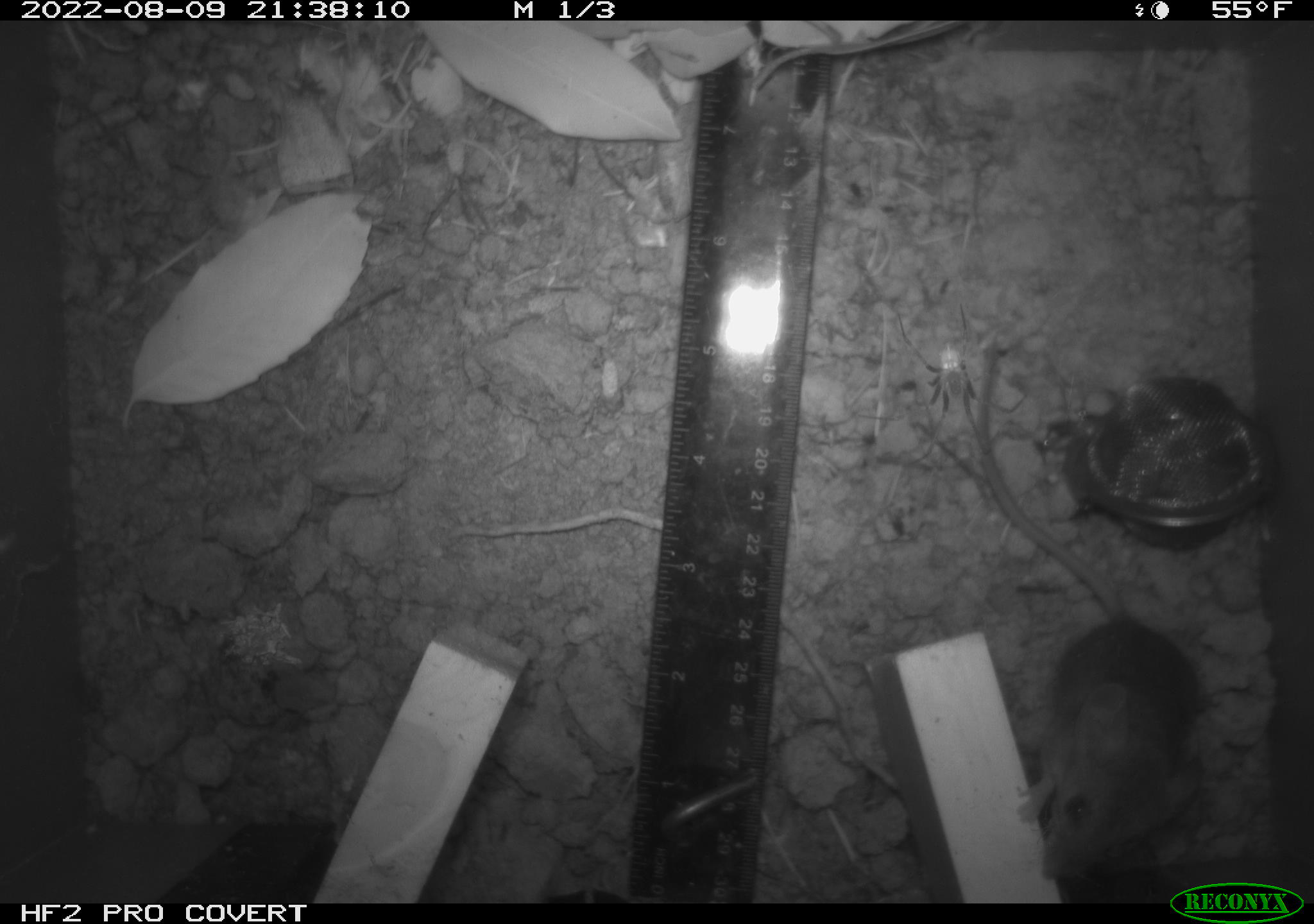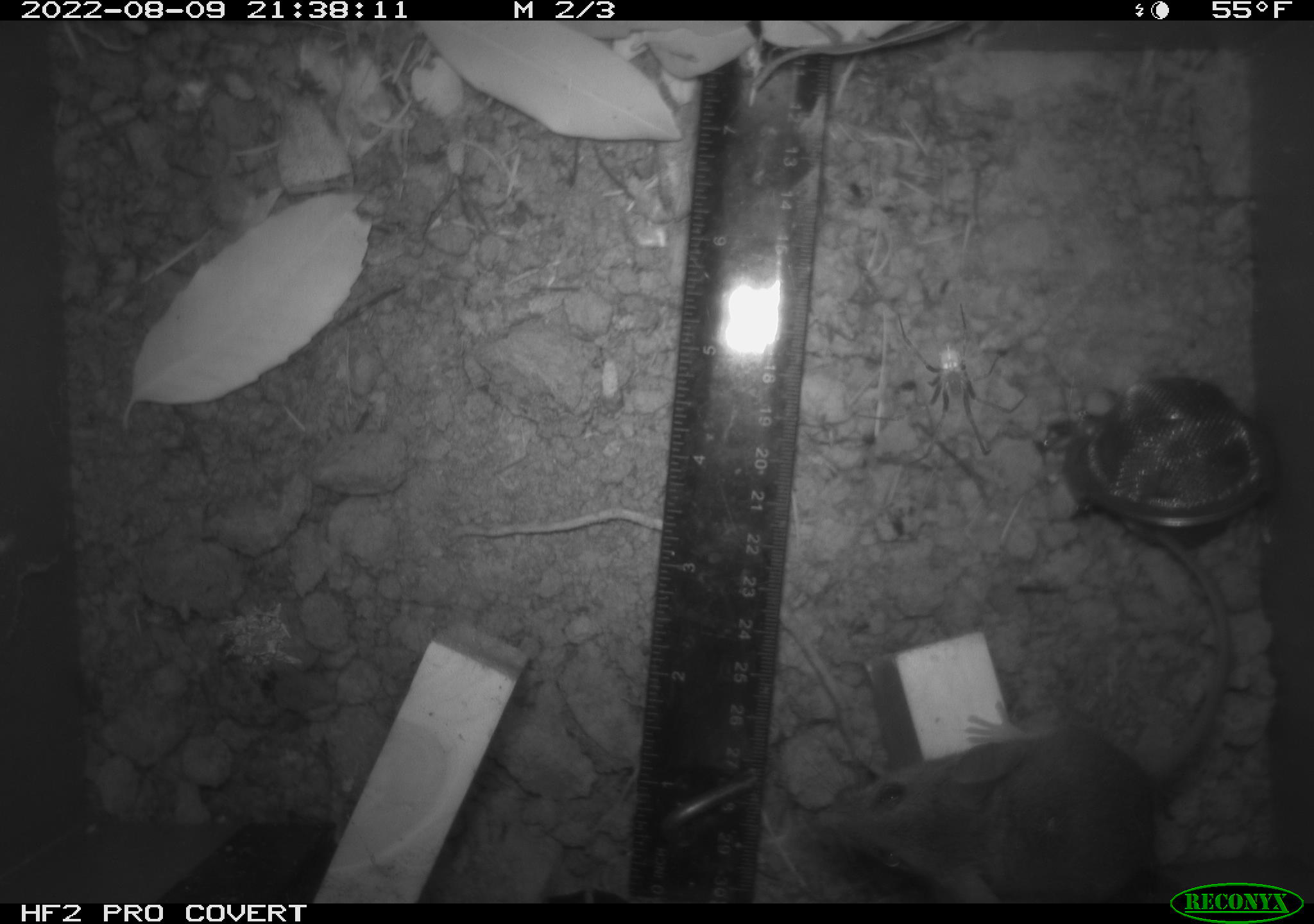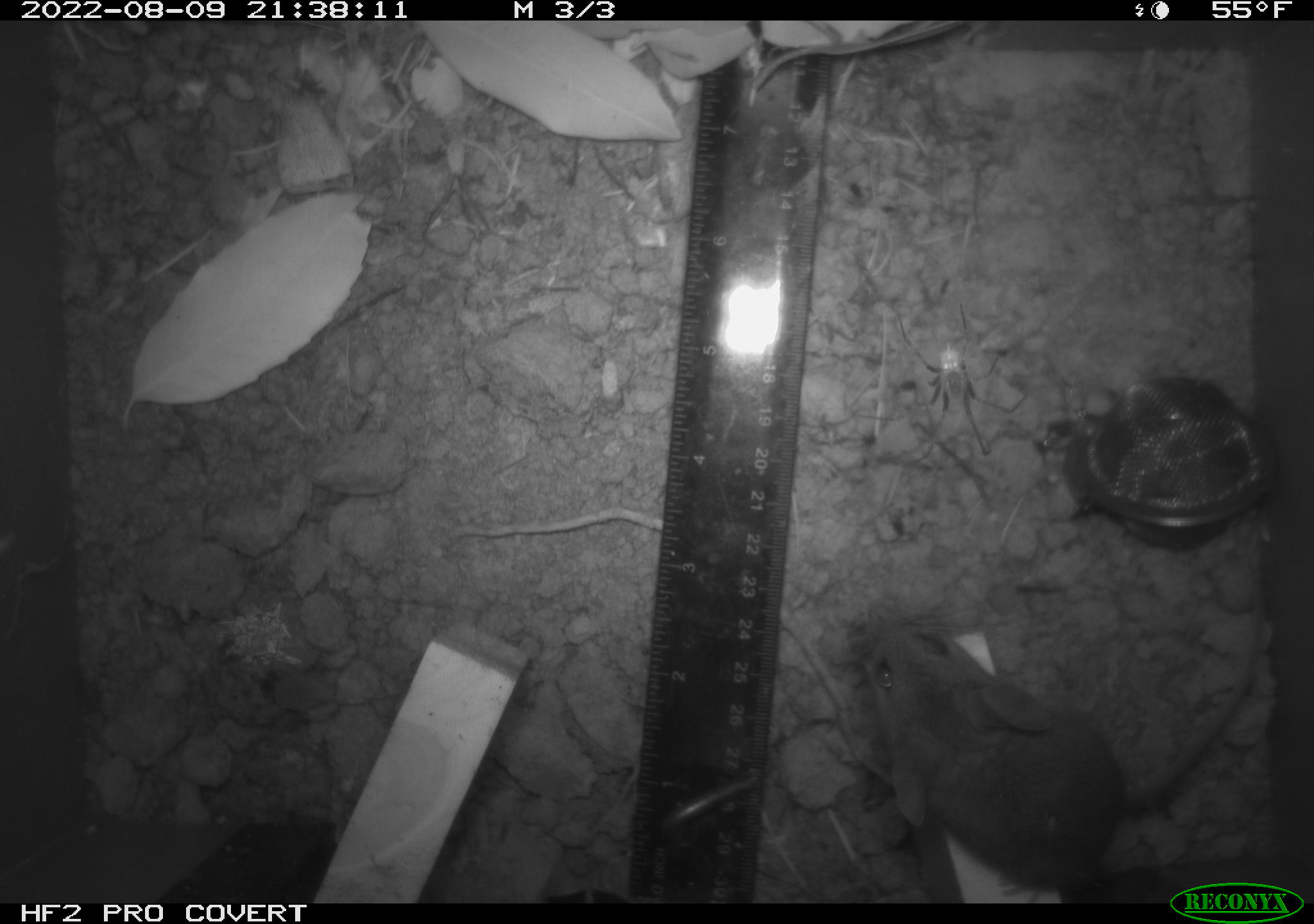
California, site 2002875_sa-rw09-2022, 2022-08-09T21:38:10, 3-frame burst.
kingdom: Animalia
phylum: Chordata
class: Mammalia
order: Rodentia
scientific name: Rodentia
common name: rodent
Rodent (Rodentia).